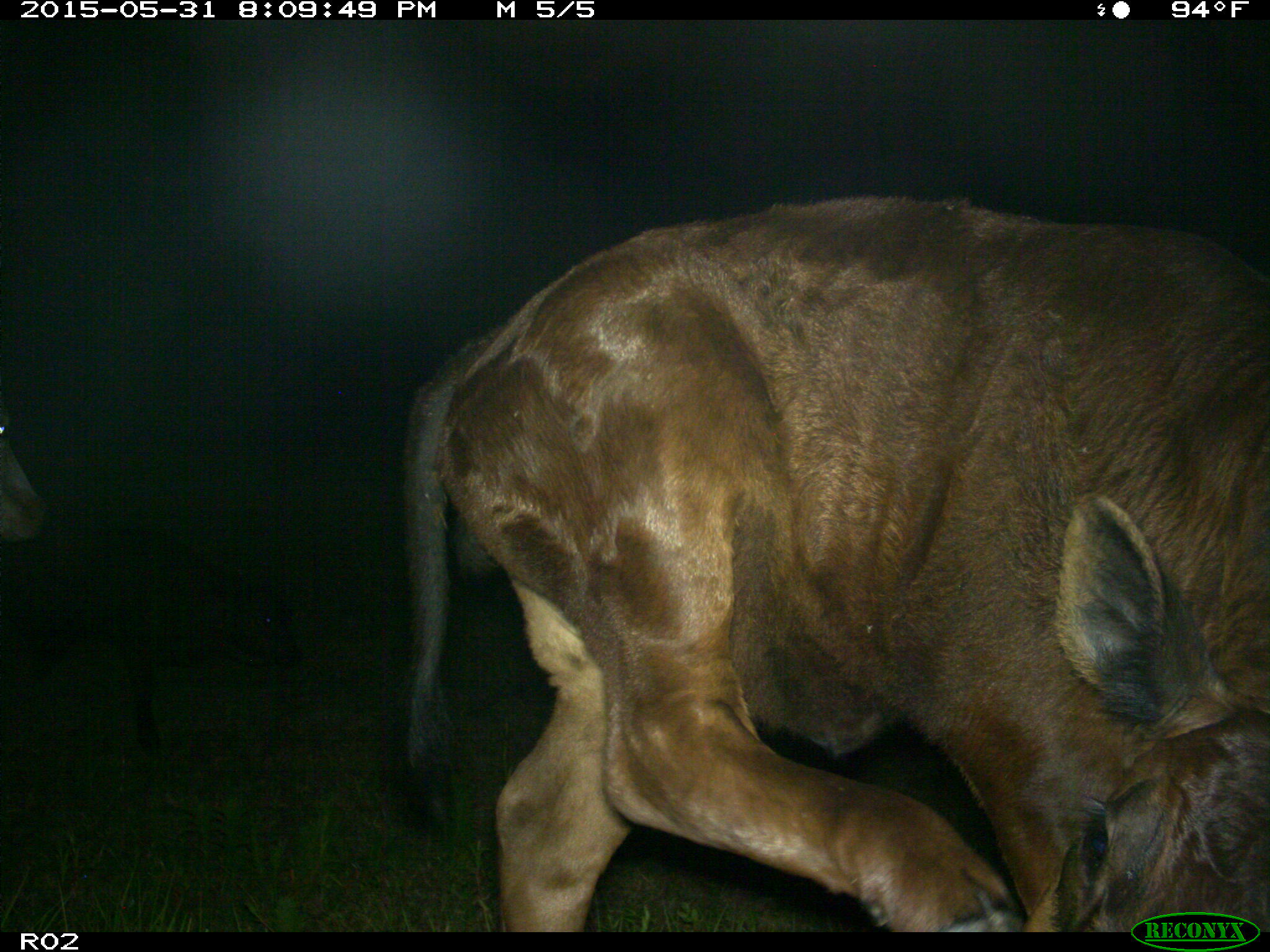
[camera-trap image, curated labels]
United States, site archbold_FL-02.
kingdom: Animalia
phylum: Chordata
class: Mammalia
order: Artiodactyla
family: Bovidae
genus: Bos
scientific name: Bos taurus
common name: domestic cow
Bos taurus (domestic cow).